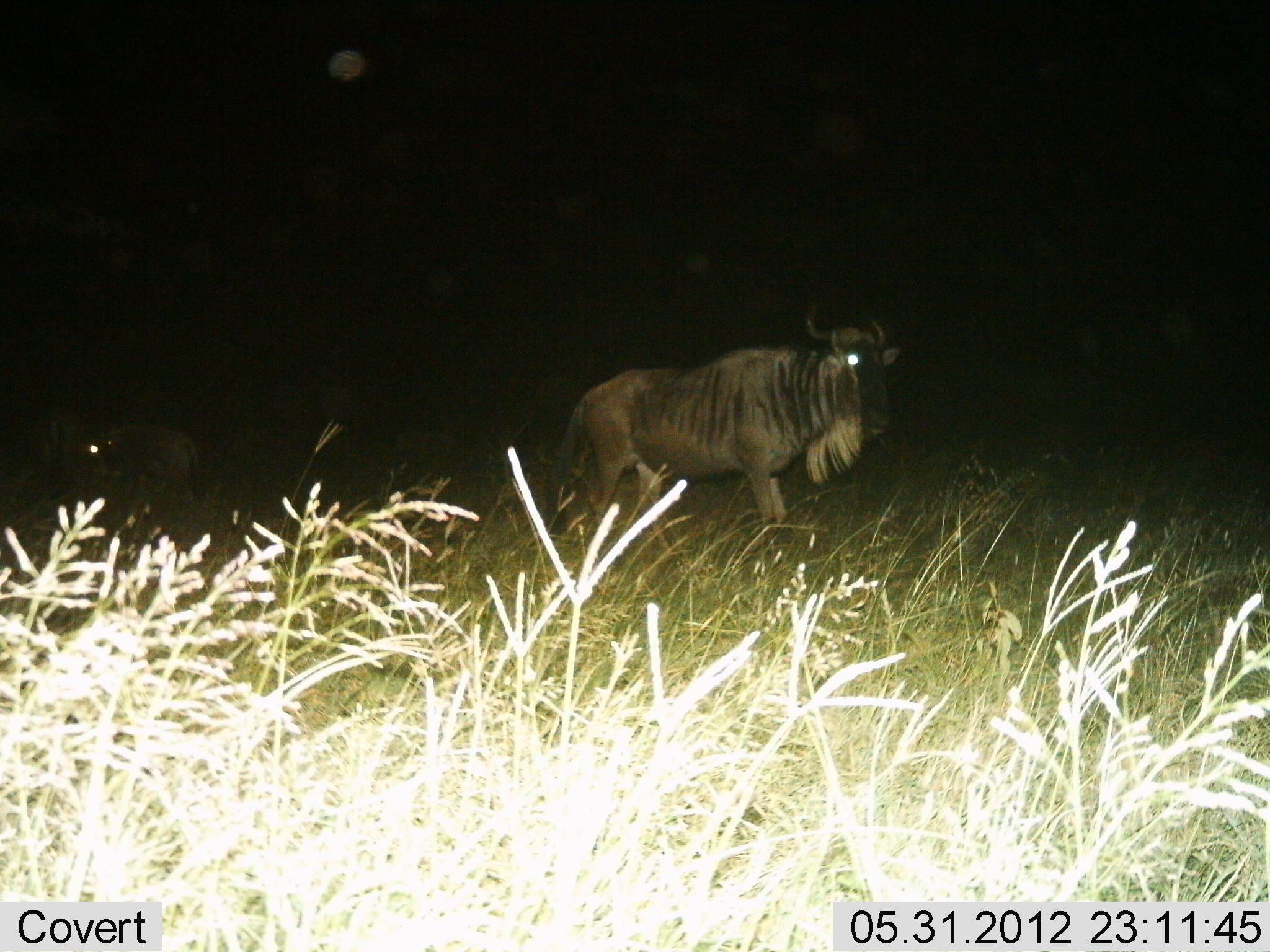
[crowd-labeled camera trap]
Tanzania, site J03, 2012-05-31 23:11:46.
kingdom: Animalia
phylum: Chordata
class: Mammalia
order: Artiodactyla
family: Bovidae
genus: Connochaetes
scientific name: Connochaetes taurinus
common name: blue wildebeest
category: wildebeest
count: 2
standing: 50%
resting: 10%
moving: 60%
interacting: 0%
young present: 0%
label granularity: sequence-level